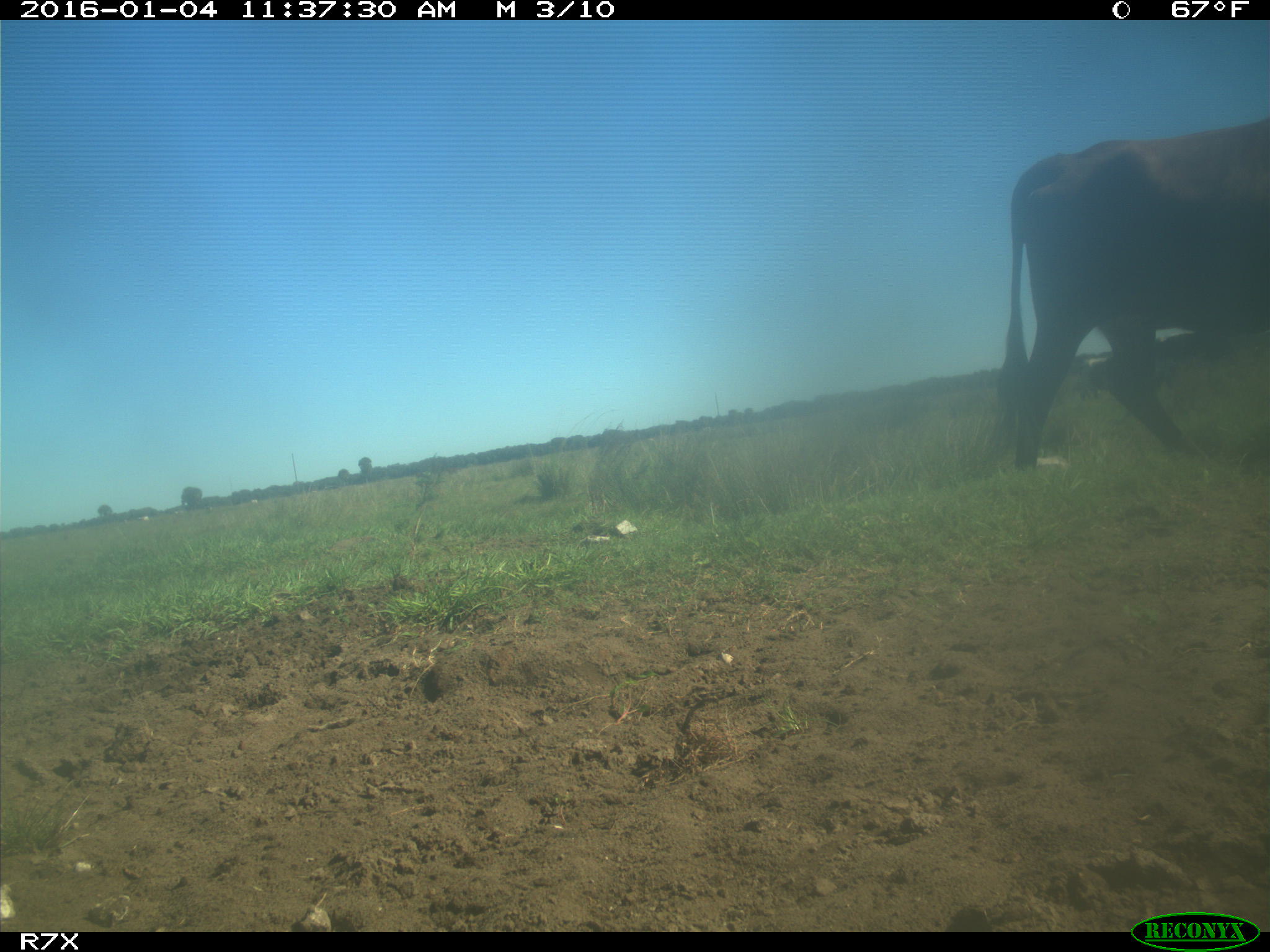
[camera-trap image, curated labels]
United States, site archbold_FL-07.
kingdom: Animalia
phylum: Chordata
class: Mammalia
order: Artiodactyla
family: Bovidae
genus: Bos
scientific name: Bos taurus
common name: domestic cow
Bos taurus (domestic cow).